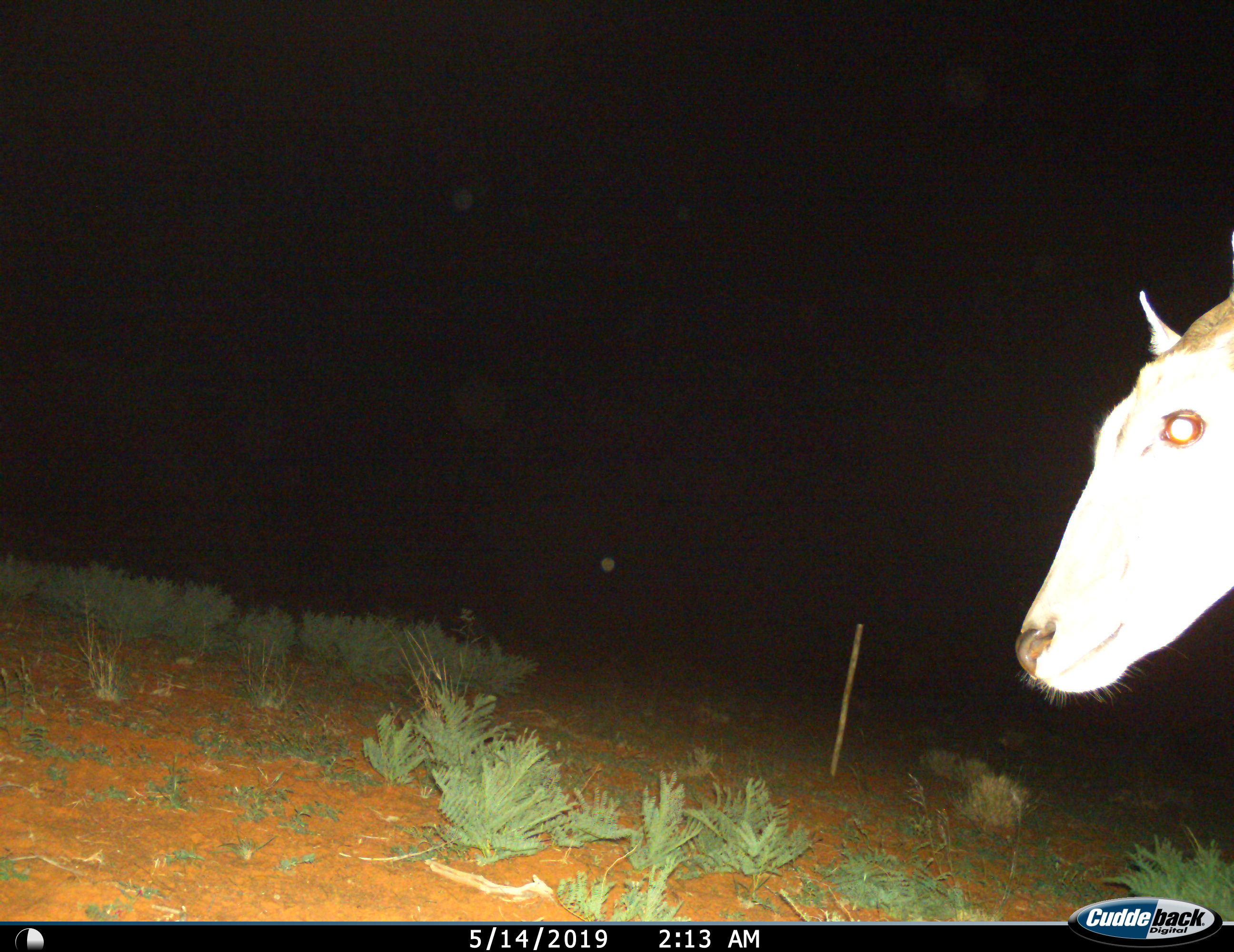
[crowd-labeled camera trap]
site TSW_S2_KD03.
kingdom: Animalia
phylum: Chordata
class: Mammalia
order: Artiodactyla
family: Bovidae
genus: Tragelaphus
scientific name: Tragelaphus oryx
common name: eland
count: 1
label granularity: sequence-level